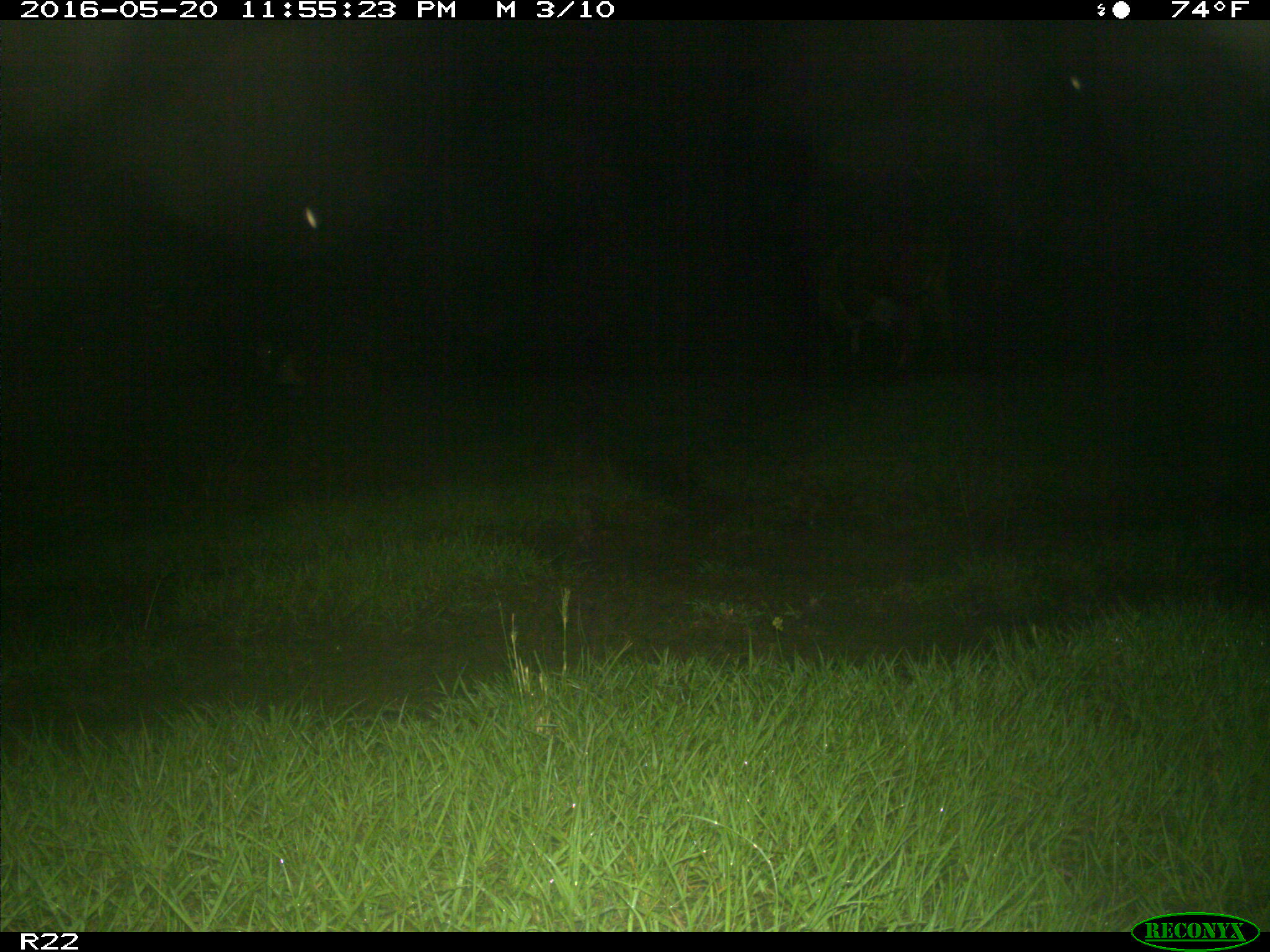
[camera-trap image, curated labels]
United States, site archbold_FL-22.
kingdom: Animalia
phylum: Chordata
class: Mammalia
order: Artiodactyla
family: Bovidae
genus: Bos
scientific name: Bos taurus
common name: domestic cow